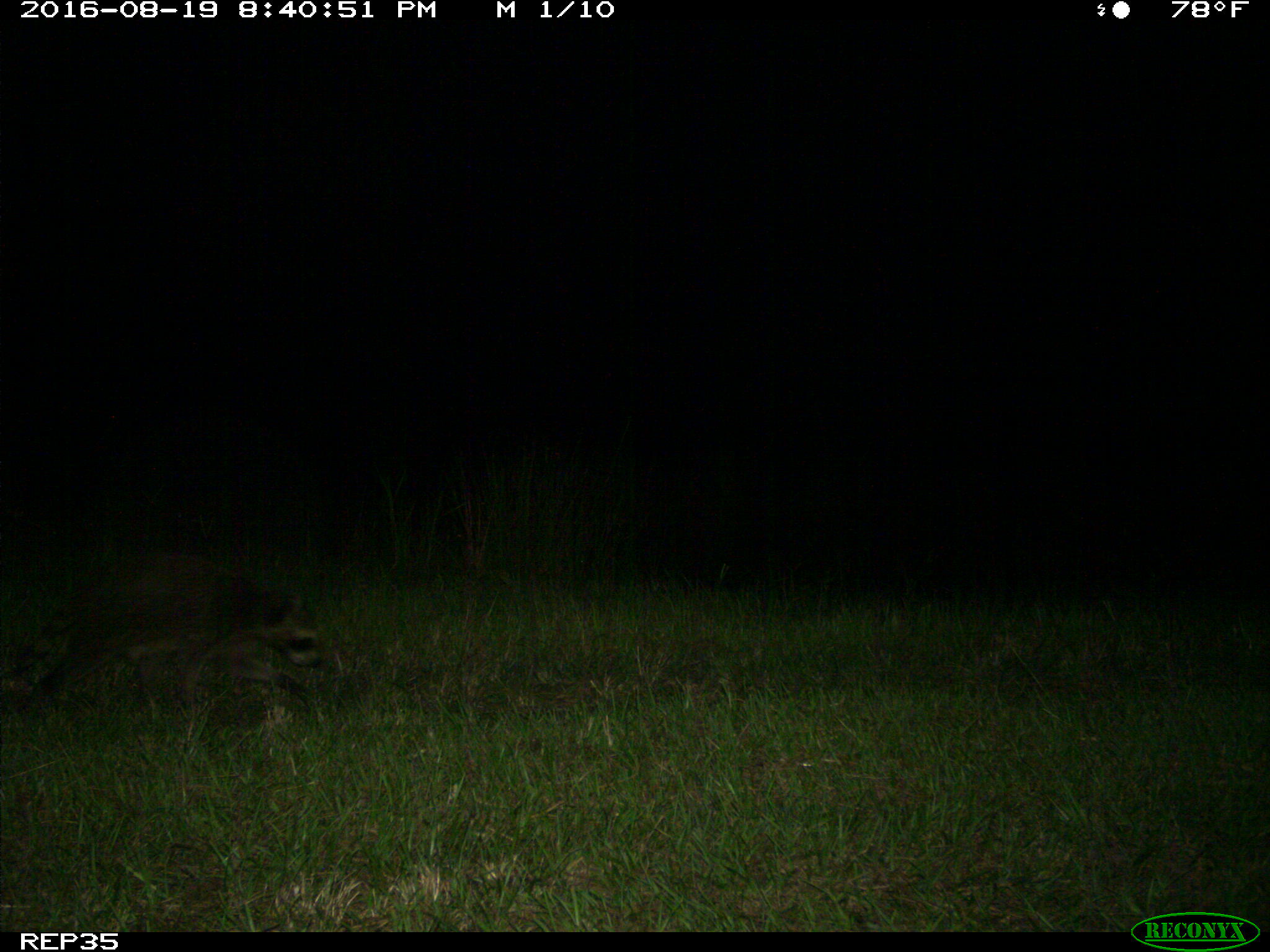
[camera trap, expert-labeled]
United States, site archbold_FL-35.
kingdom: Animalia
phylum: Chordata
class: Mammalia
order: Carnivora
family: Procyonidae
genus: Procyon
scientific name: Procyon lotor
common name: common raccoon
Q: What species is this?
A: Procyon lotor (common raccoon).